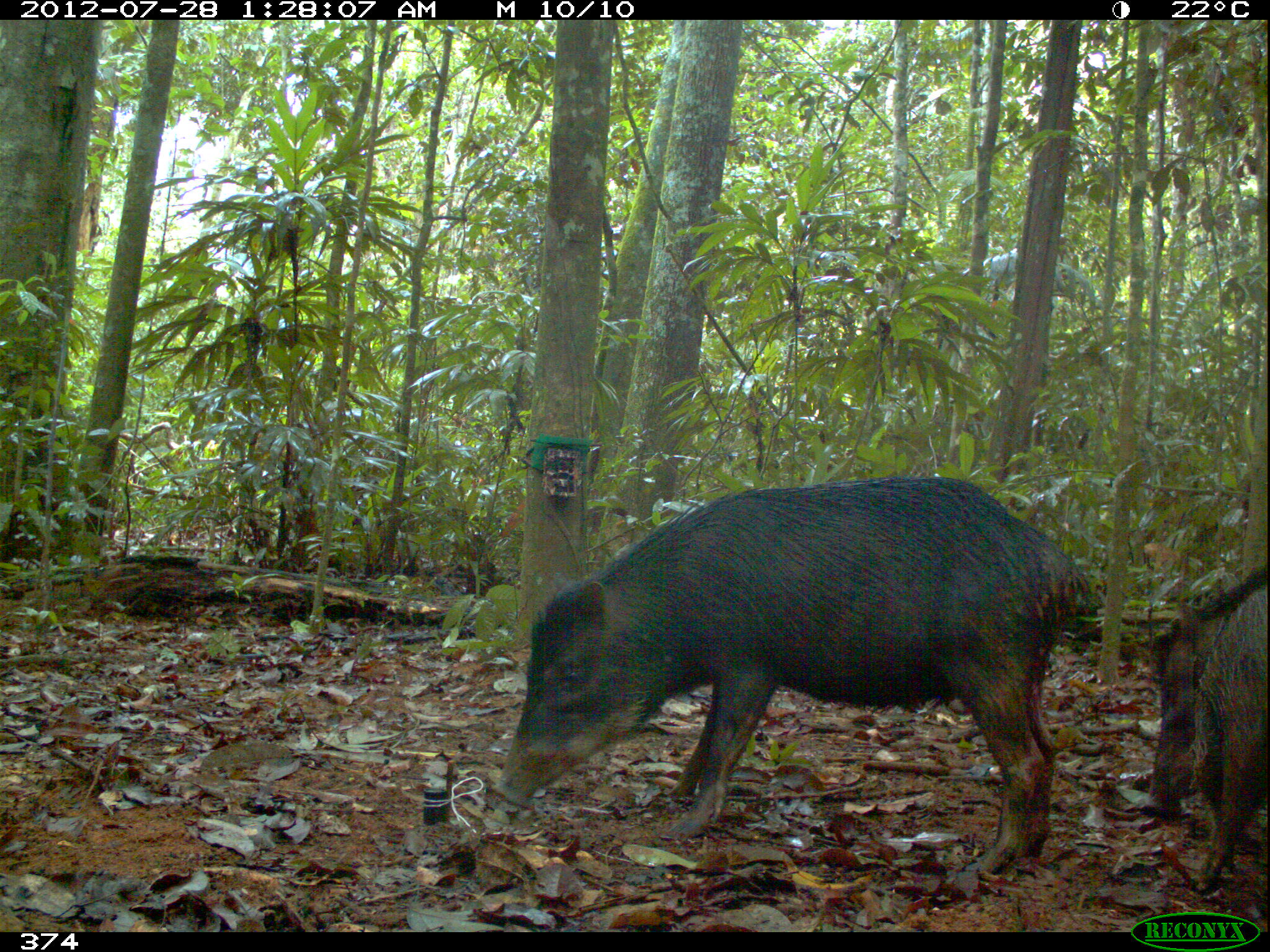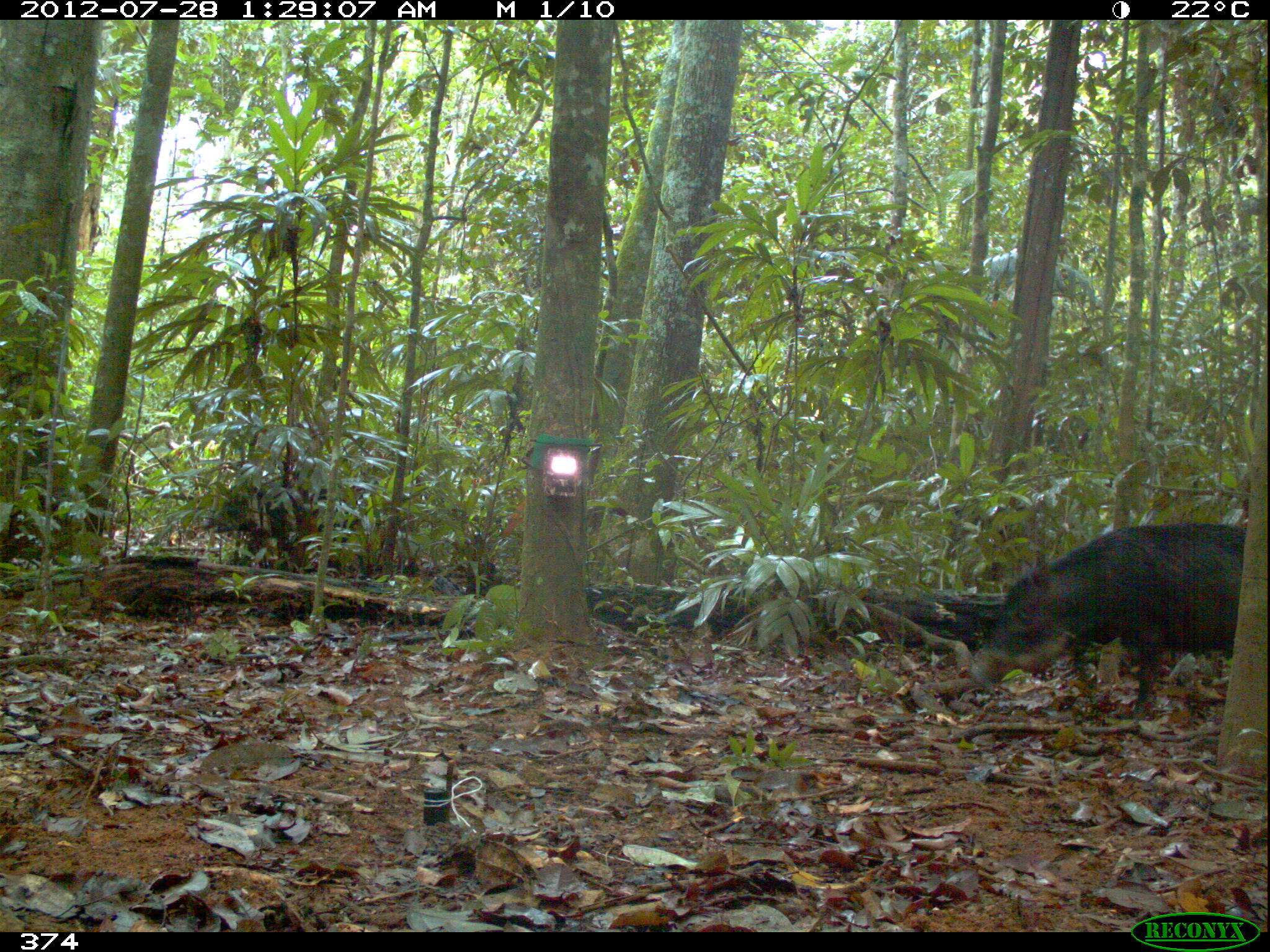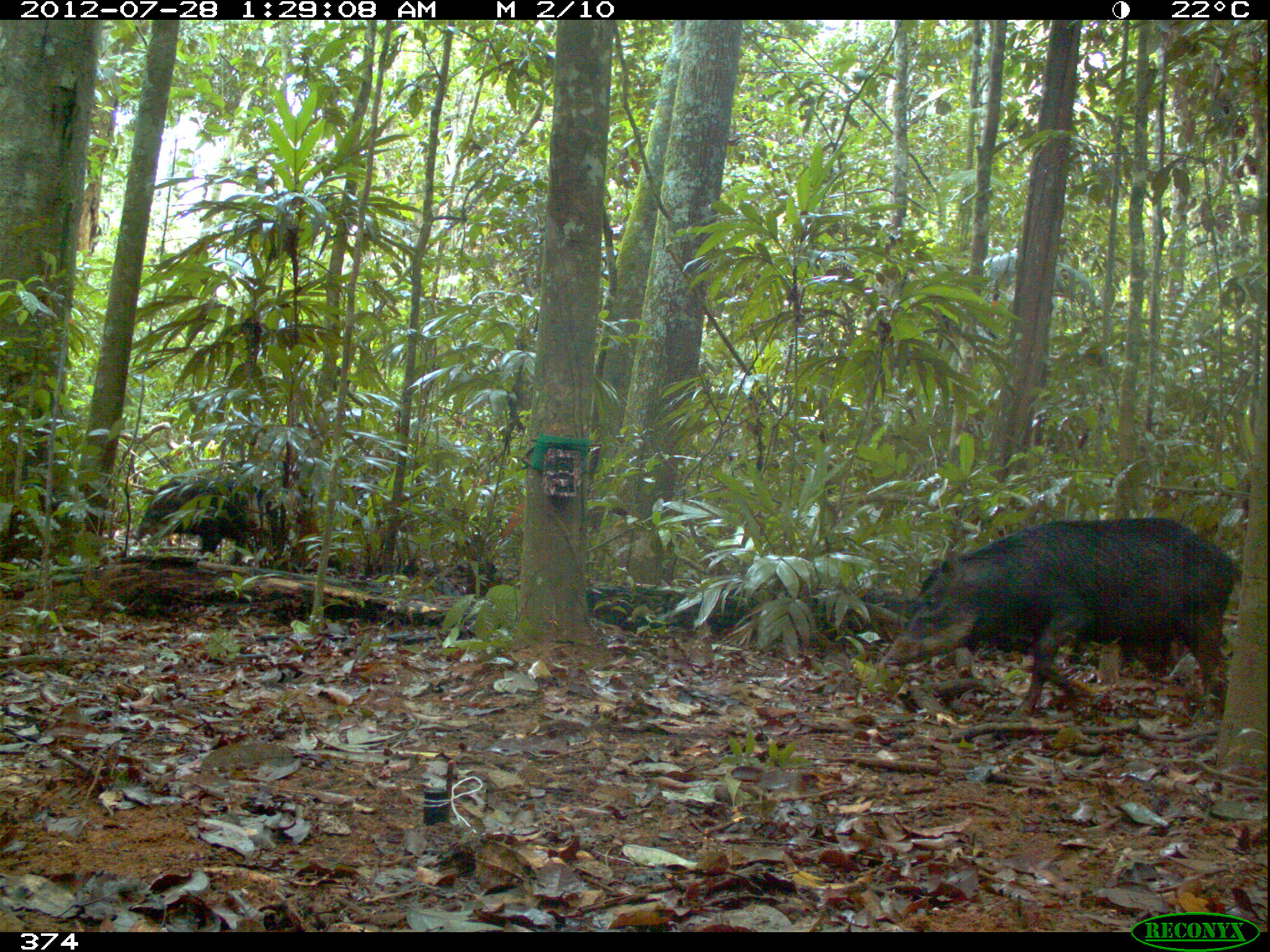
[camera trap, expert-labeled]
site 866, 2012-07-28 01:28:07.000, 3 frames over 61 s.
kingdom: Animalia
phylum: Chordata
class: Mammalia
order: Artiodactyla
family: Tayassuidae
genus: Tayassu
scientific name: Tayassu pecari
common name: white-lipped peccary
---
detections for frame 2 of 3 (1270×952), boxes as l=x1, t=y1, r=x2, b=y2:
tayassu pecari: l=968, t=521, r=1245, b=717; l=203, t=480, r=365, b=570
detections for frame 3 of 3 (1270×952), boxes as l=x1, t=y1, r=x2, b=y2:
tayassu pecari: l=879, t=515, r=1243, b=717; l=136, t=476, r=285, b=558